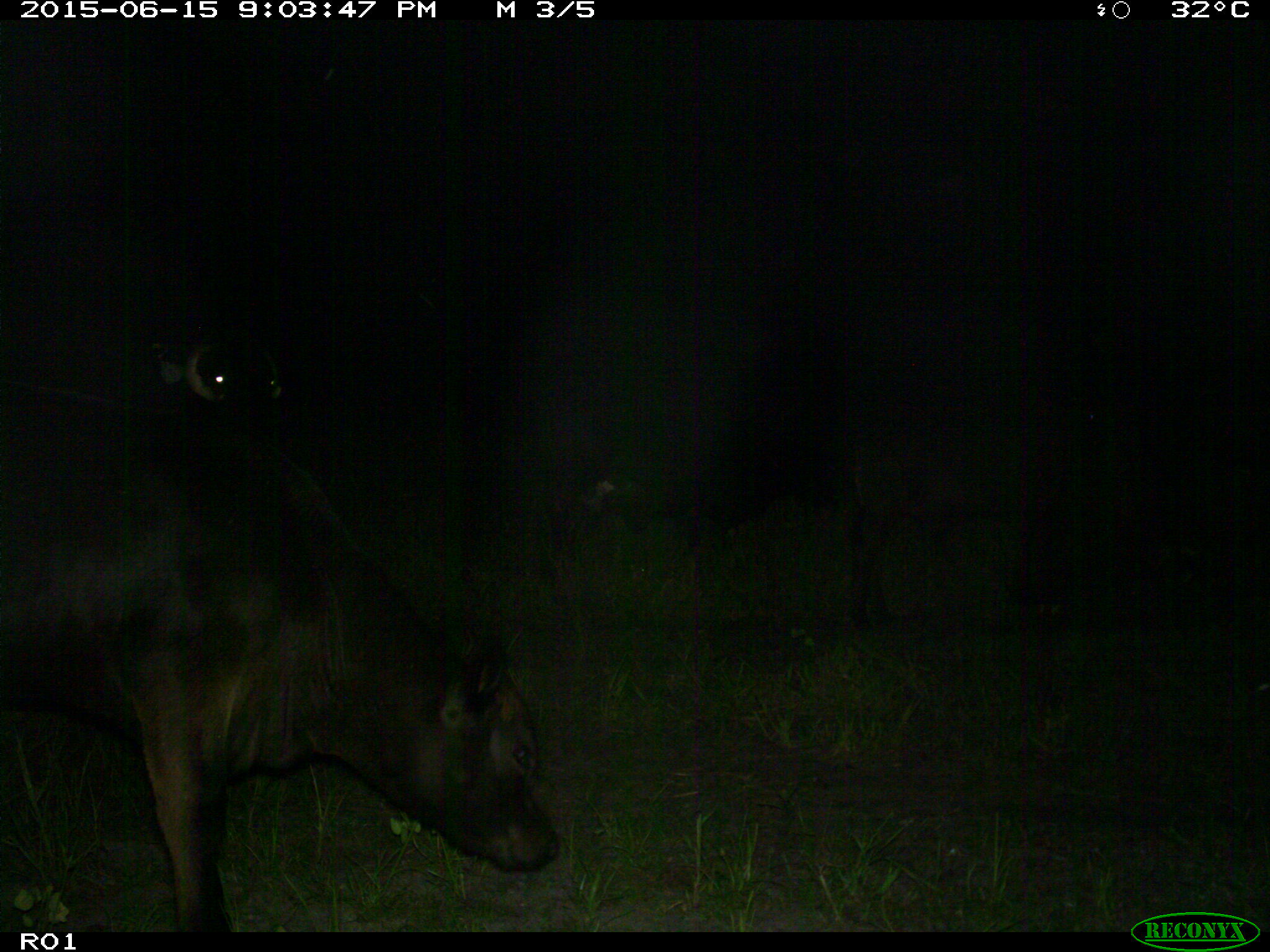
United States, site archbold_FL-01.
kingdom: Animalia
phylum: Chordata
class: Mammalia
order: Artiodactyla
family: Bovidae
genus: Bos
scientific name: Bos taurus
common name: domestic cow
Bos taurus (domestic cow).